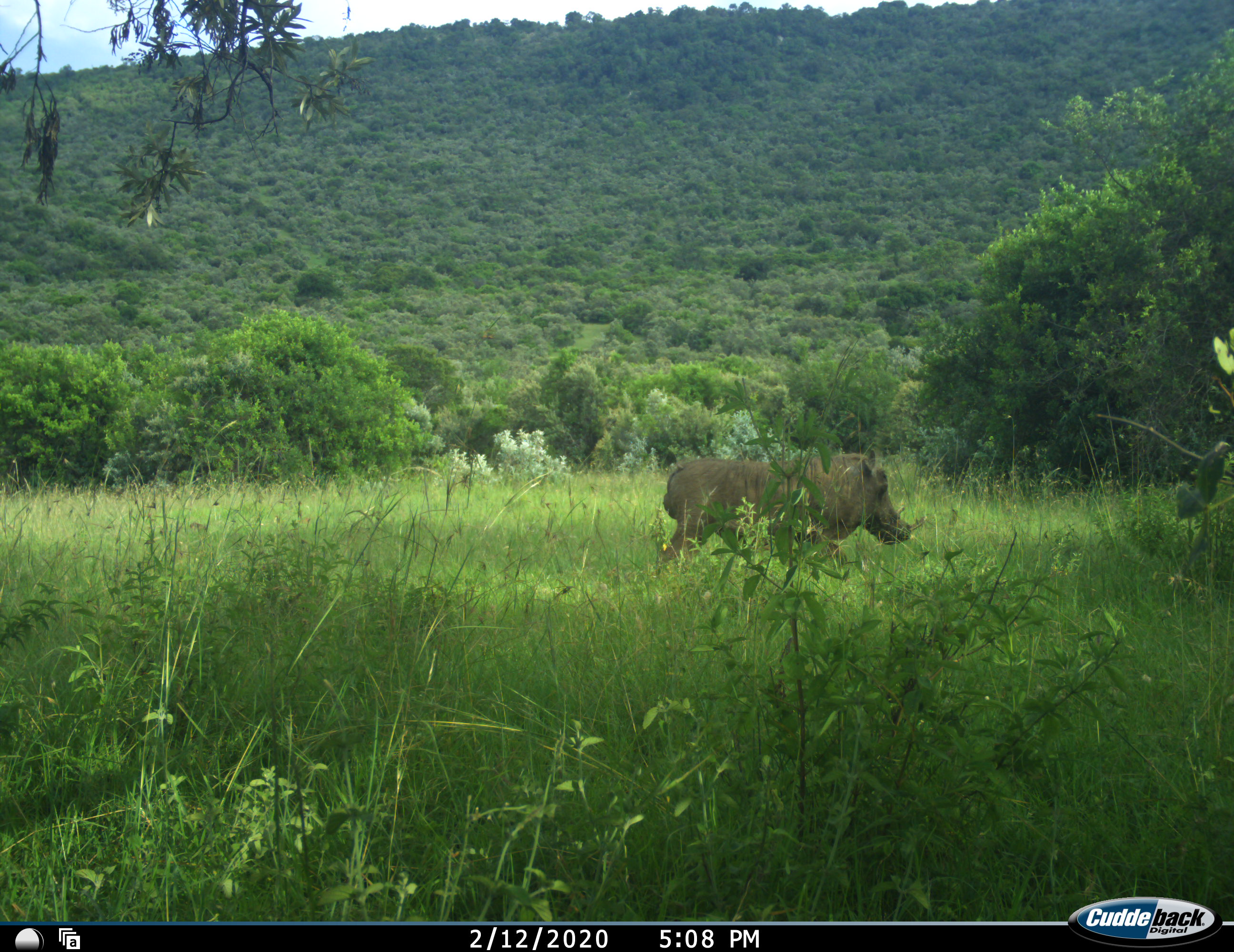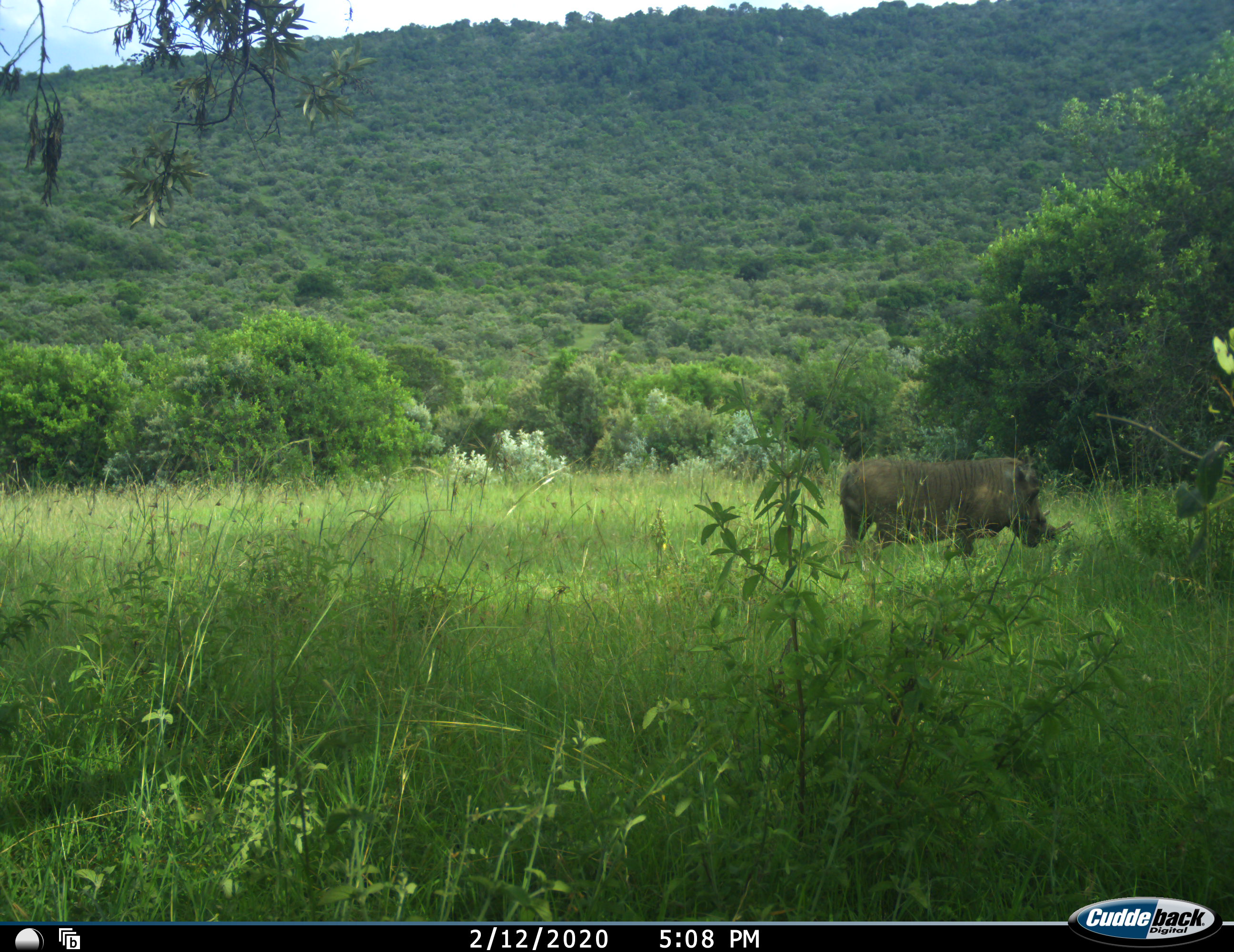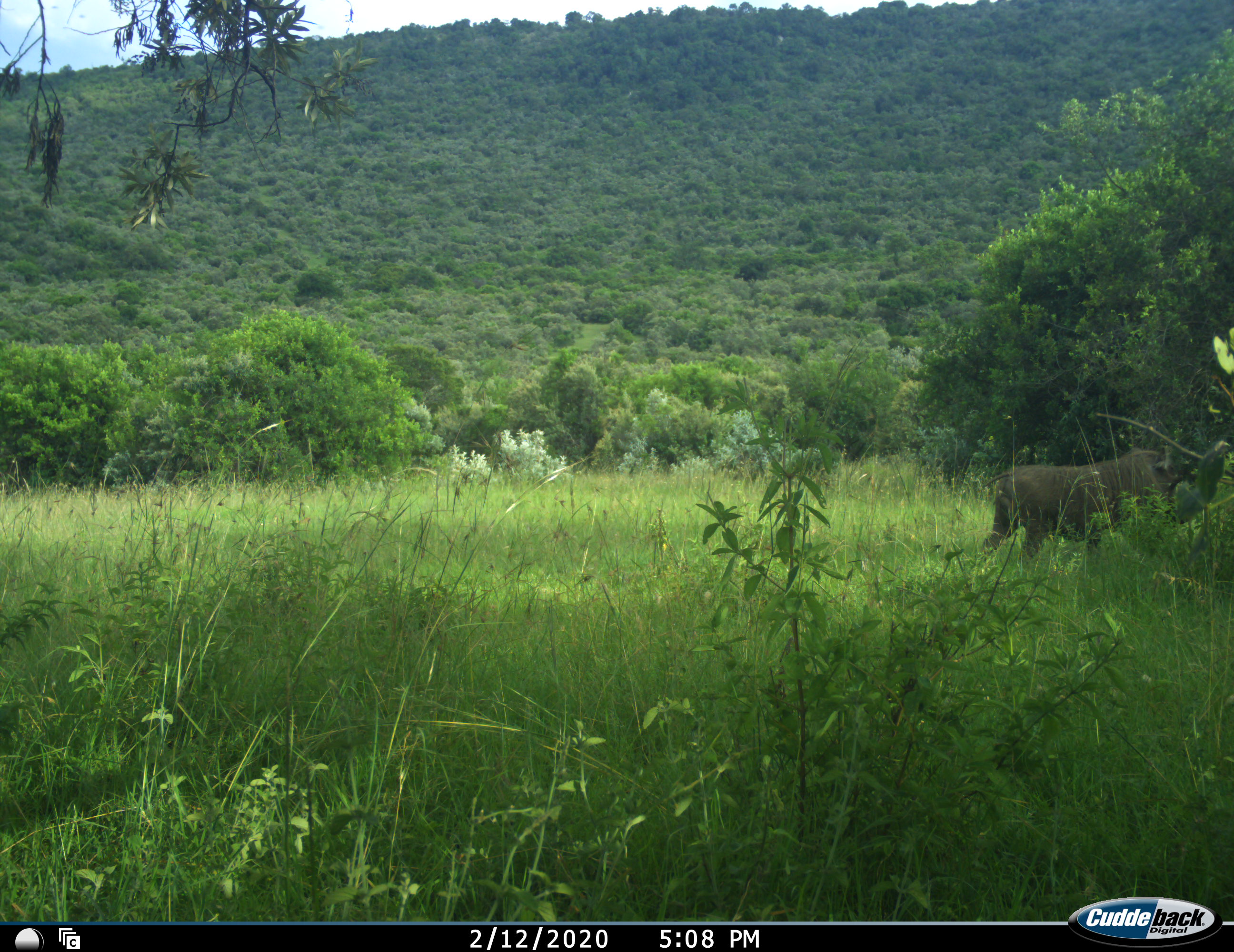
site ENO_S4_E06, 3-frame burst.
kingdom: Animalia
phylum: Chordata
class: Mammalia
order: Artiodactyla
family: Suidae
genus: Phacochoerus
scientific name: Phacochoerus africanus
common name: warthog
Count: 1.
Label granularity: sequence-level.